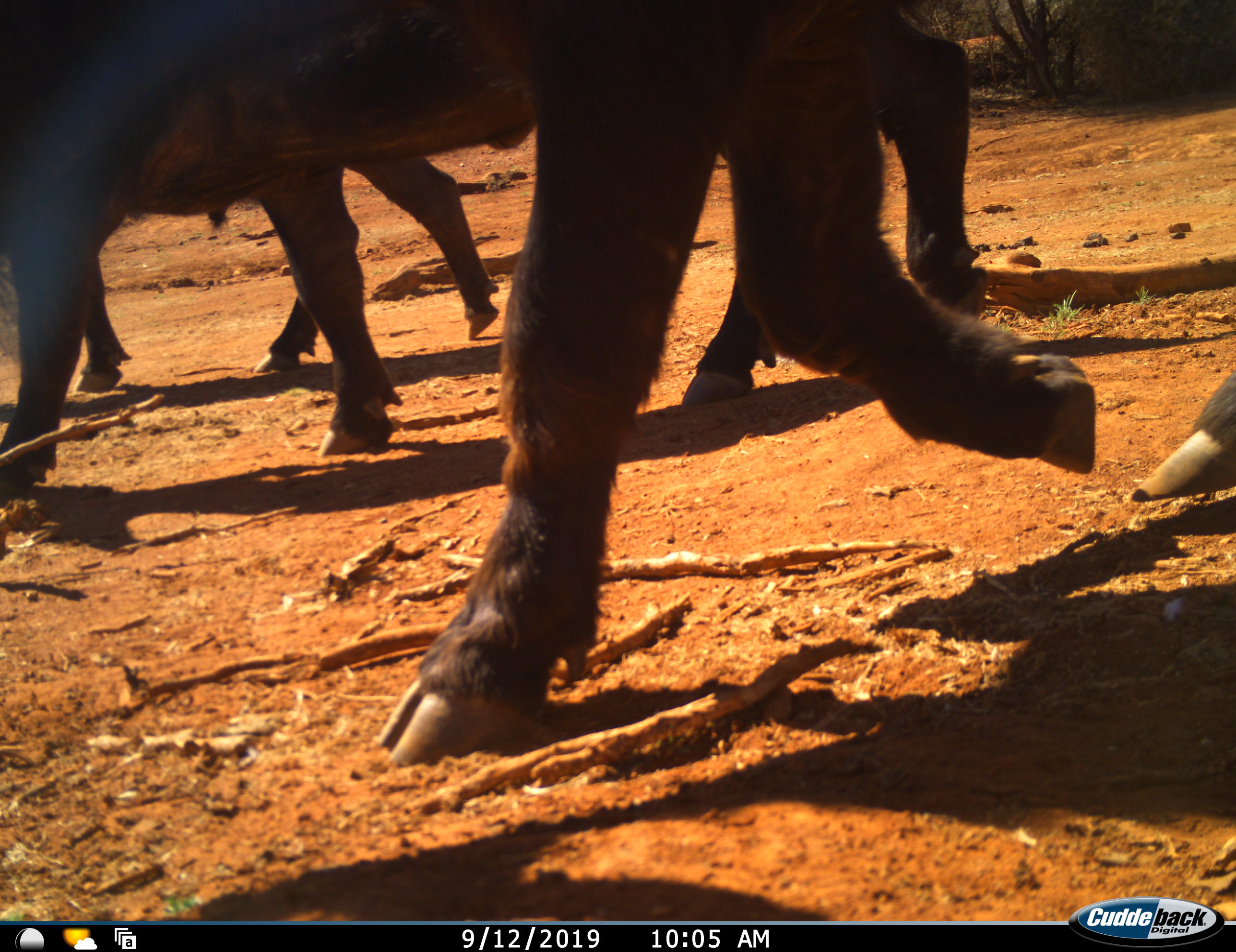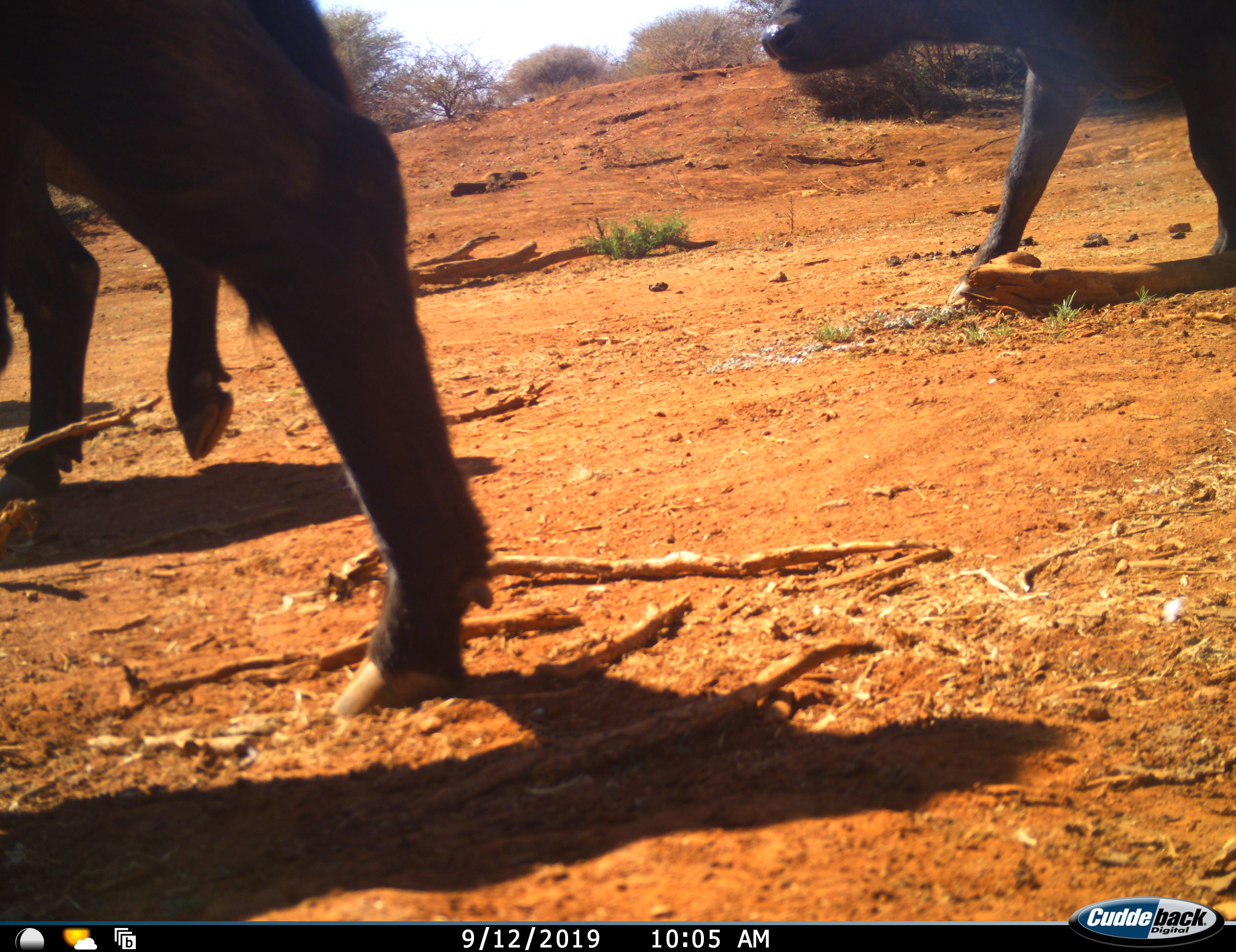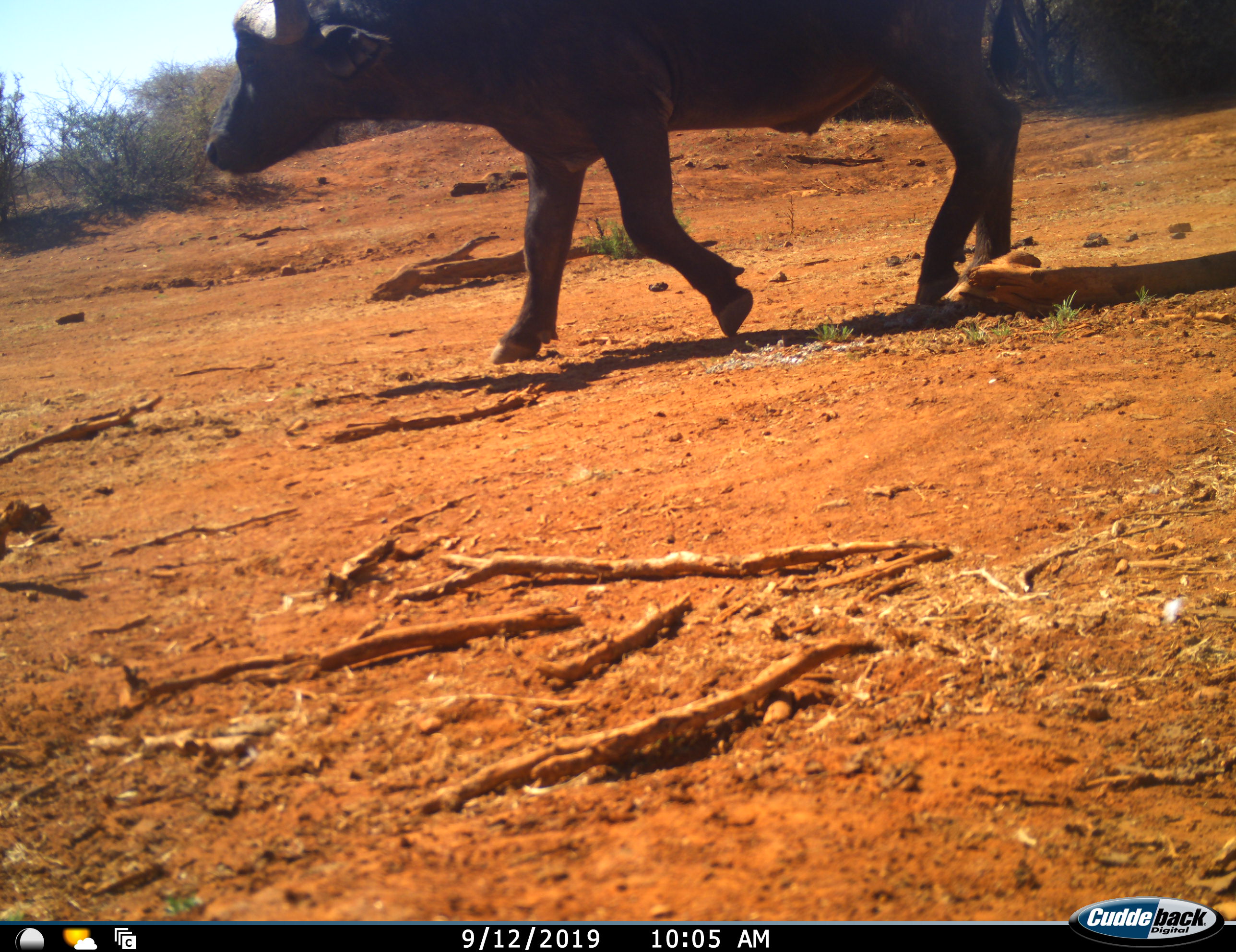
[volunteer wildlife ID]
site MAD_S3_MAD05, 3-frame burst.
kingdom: Animalia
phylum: Chordata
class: Mammalia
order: Artiodactyla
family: Bovidae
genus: Syncerus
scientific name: Syncerus caffer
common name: african buffalo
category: buffalo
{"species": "buffalo (african buffalo) (Syncerus caffer)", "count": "4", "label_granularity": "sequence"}